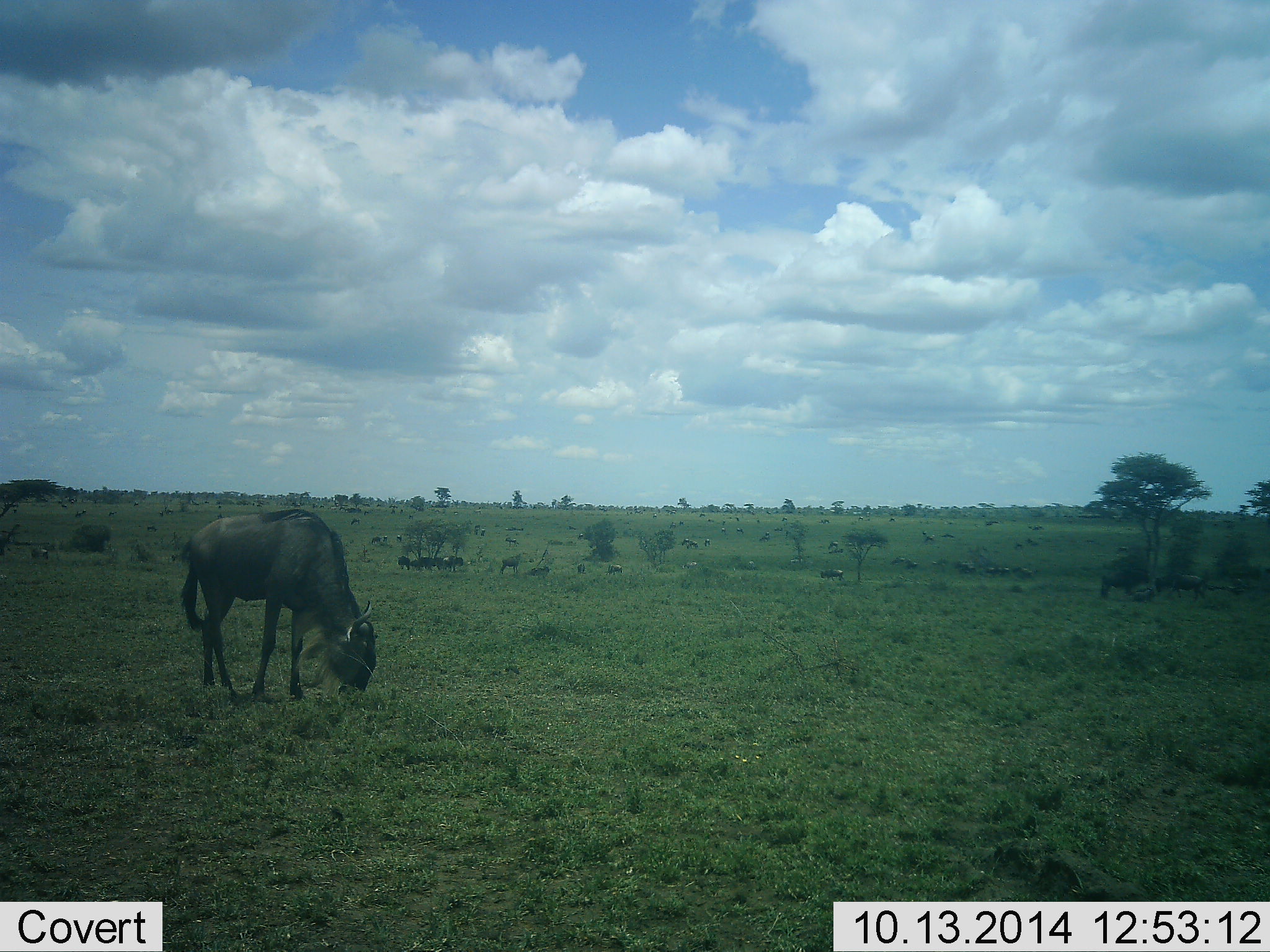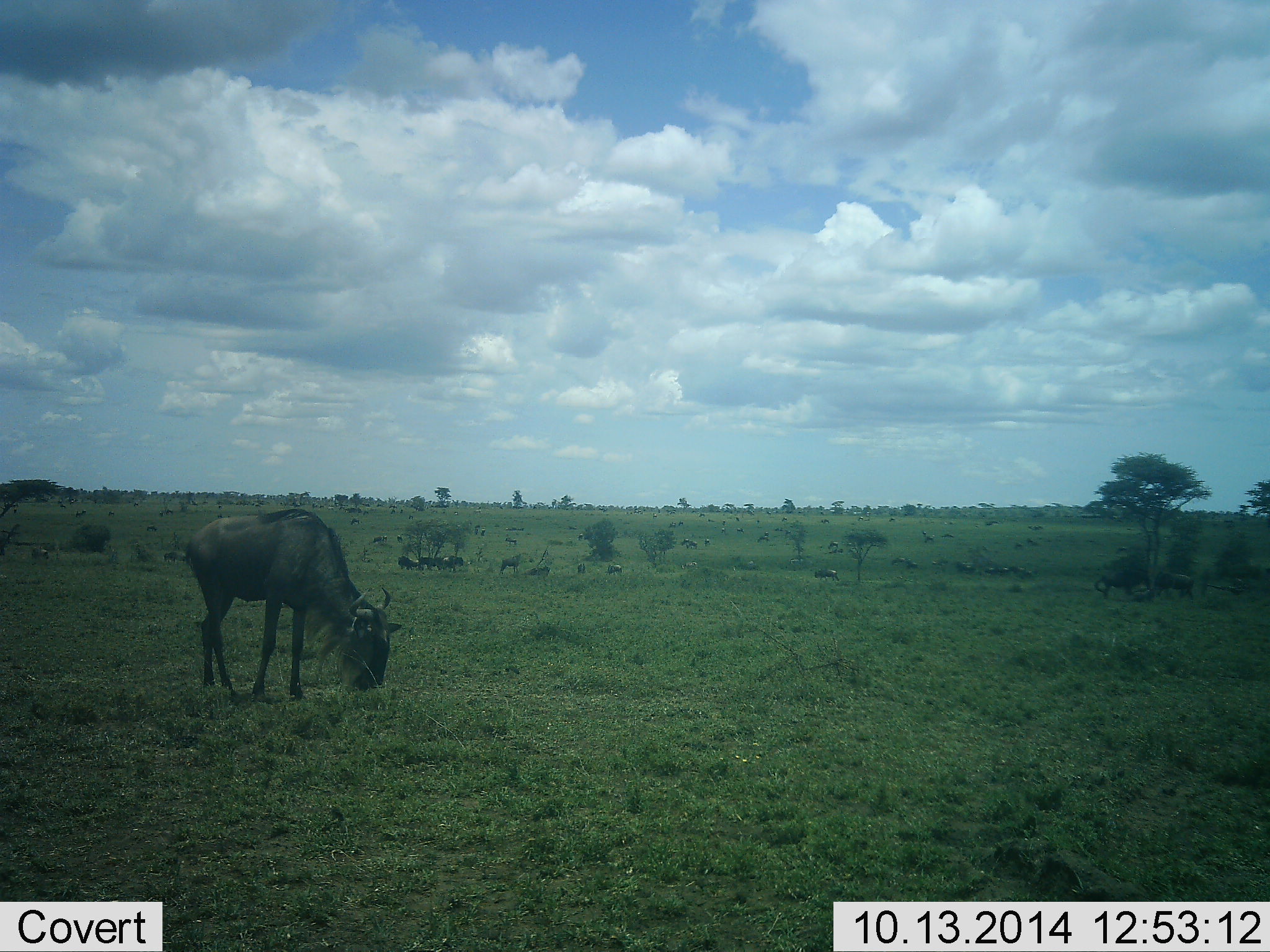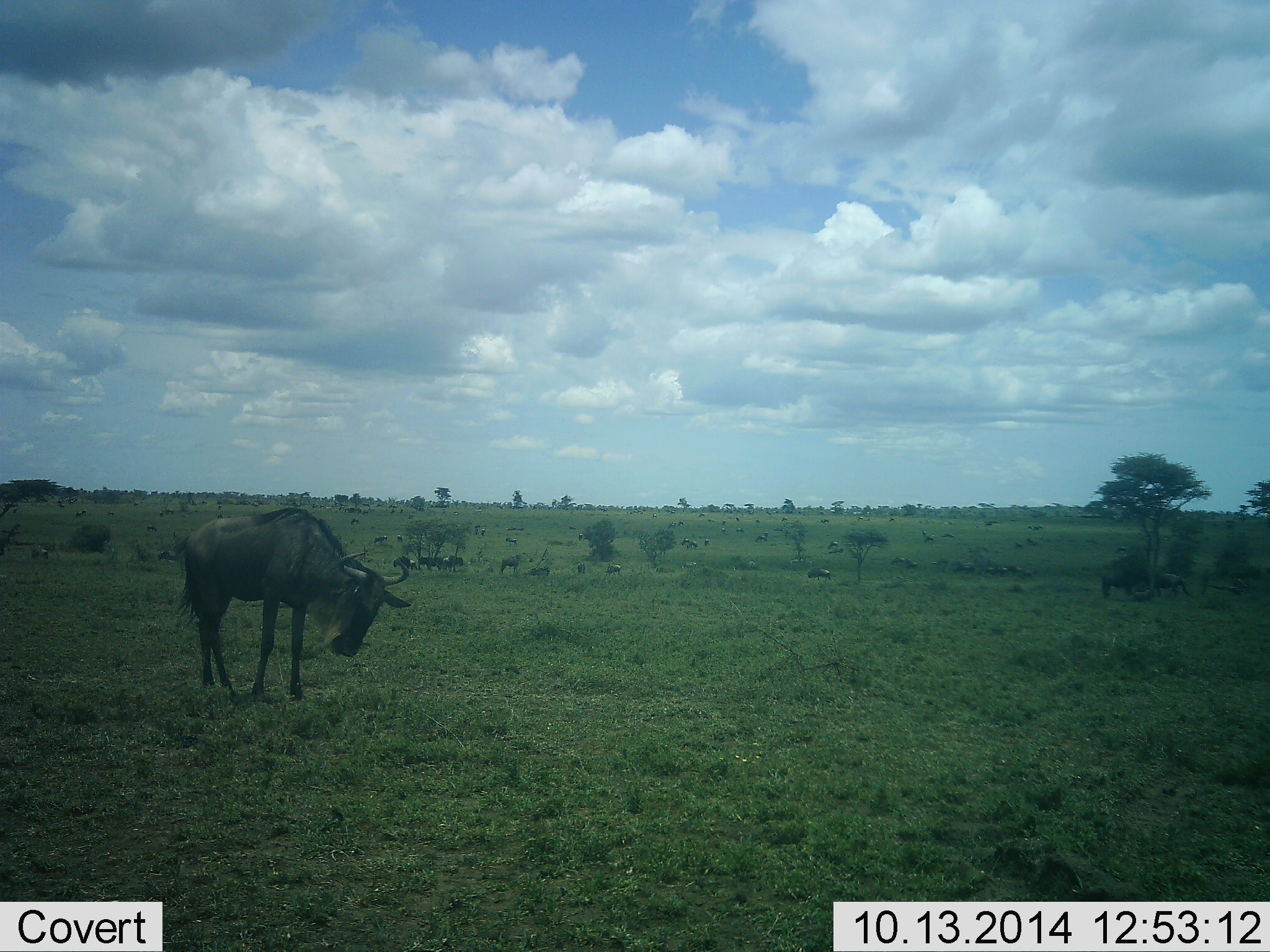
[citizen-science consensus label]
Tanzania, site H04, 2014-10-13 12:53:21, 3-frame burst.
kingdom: Animalia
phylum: Chordata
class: Mammalia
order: Artiodactyla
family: Bovidae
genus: Connochaetes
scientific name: Connochaetes taurinus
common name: blue wildebeest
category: wildebeest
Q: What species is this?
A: Wildebeest (blue wildebeest) (Connochaetes taurinus).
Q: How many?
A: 11-50.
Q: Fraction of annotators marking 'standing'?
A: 70%.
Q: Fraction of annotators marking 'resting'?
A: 40%.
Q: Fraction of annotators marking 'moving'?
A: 50%.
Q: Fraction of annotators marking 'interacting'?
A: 0%.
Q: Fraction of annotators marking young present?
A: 0%.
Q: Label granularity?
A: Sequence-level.